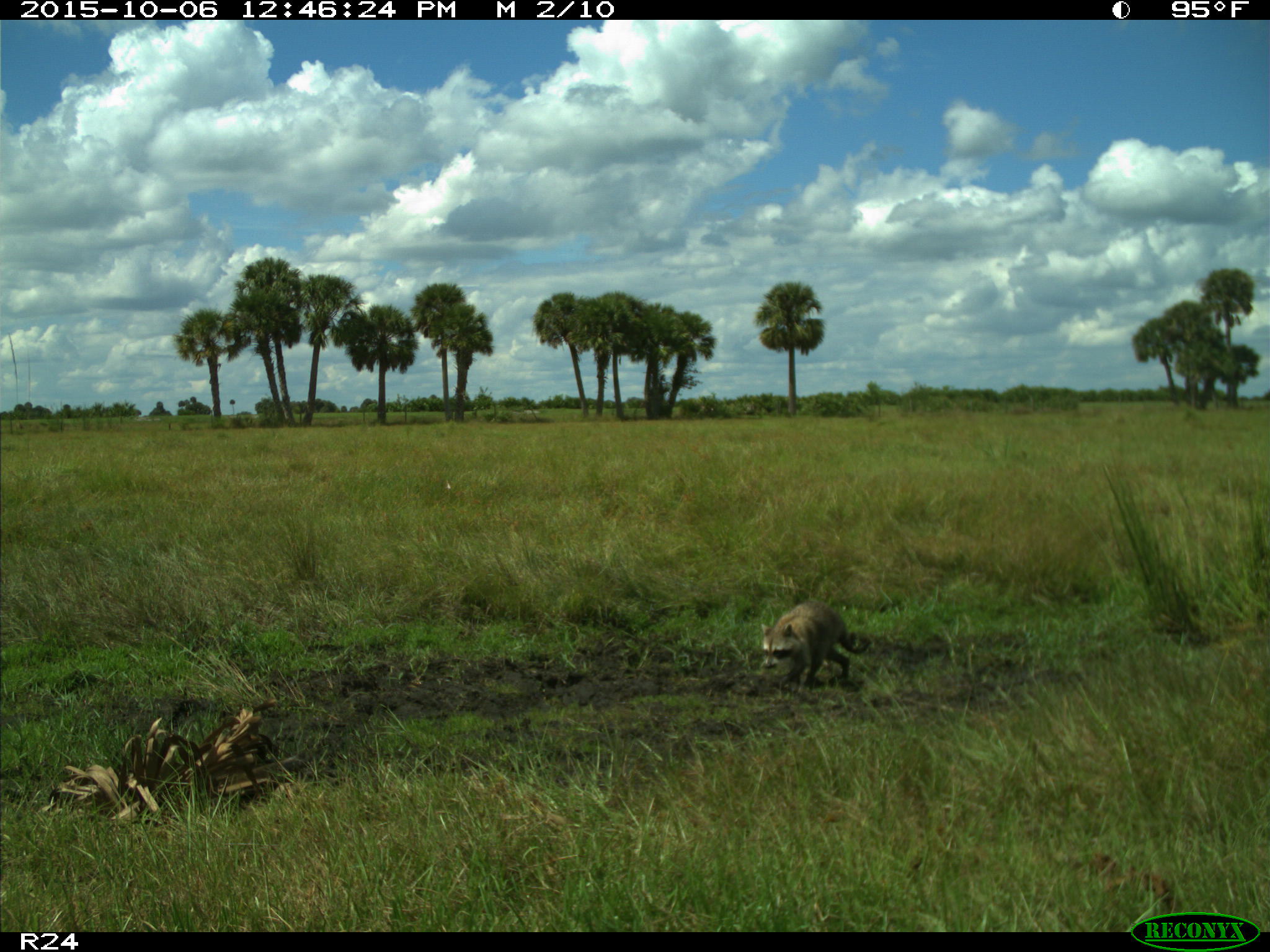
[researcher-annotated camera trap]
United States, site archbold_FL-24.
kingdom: Animalia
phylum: Chordata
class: Mammalia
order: Carnivora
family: Procyonidae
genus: Procyon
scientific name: Procyon lotor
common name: common raccoon